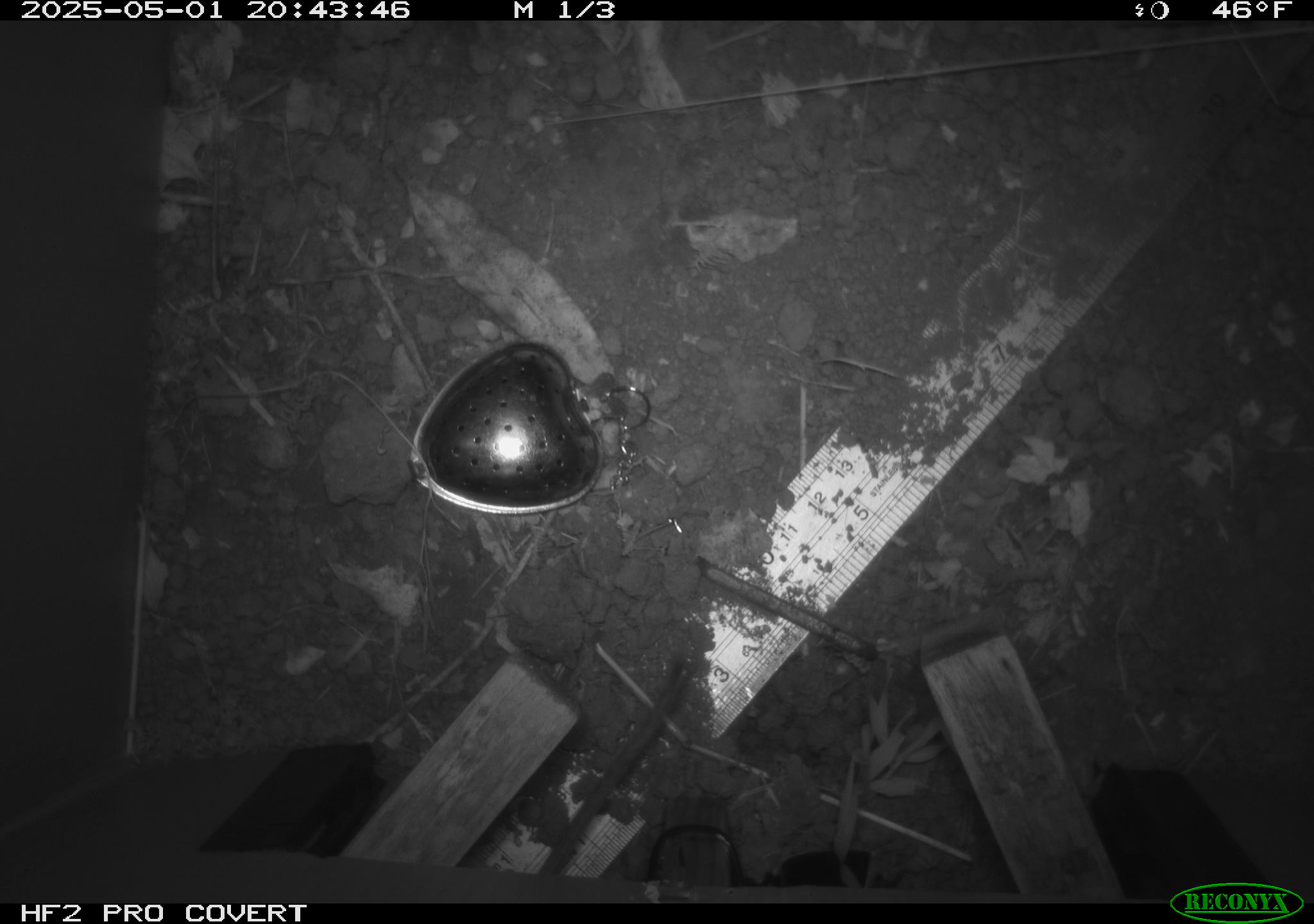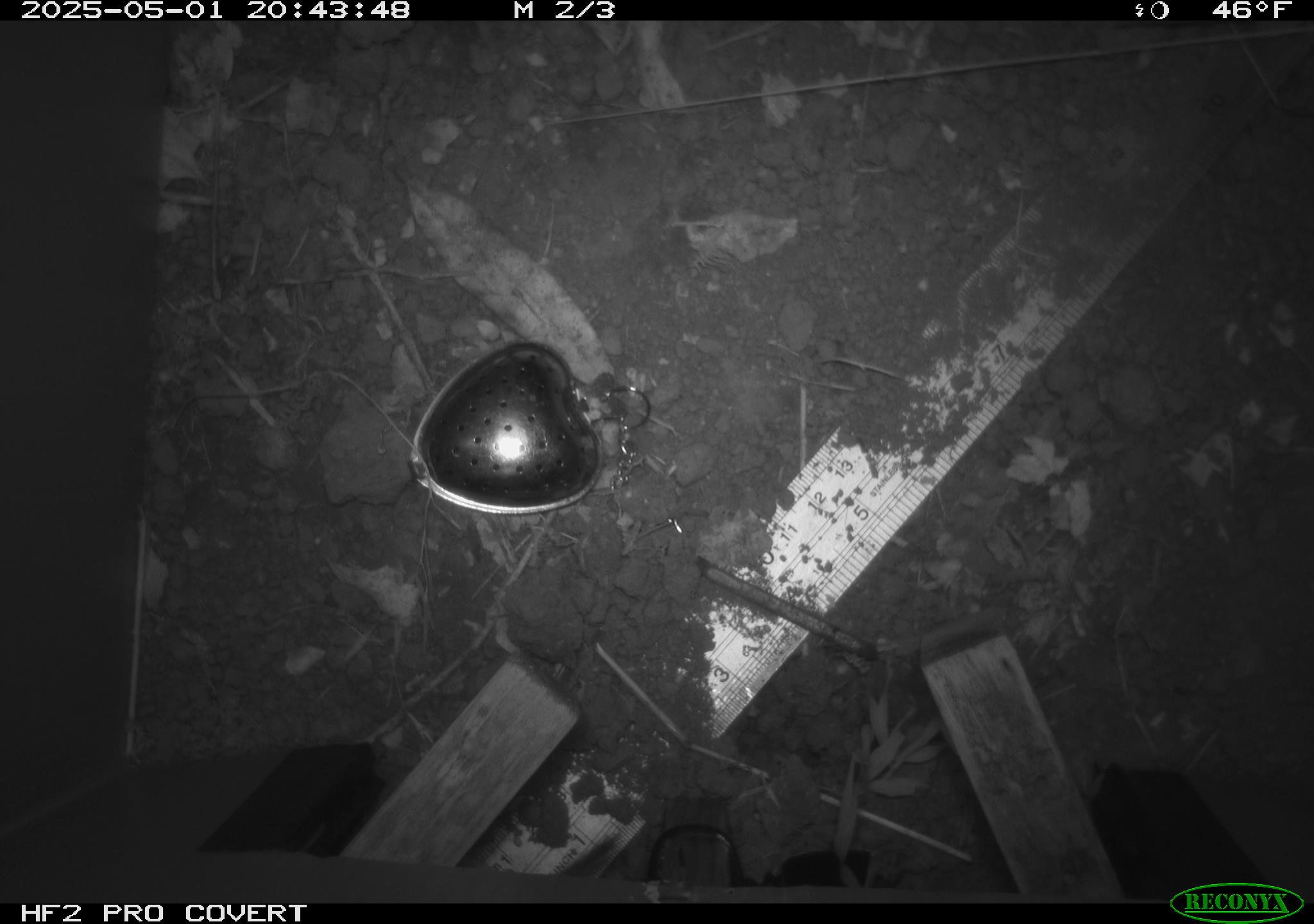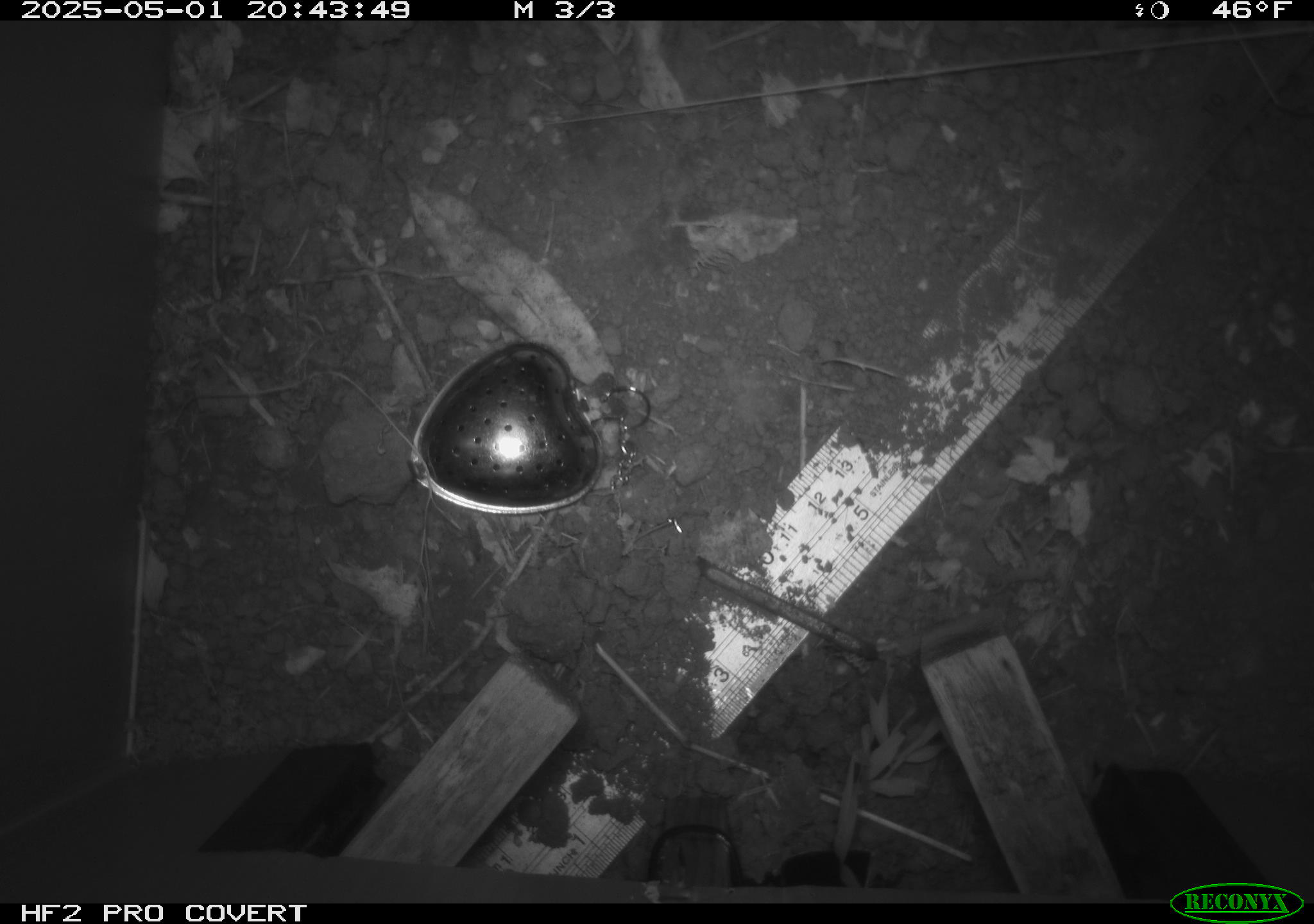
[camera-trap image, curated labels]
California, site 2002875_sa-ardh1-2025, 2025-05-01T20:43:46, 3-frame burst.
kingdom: Animalia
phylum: Chordata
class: Mammalia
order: Rodentia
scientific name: Rodentia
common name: mouse species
Mouse species (Rodentia).